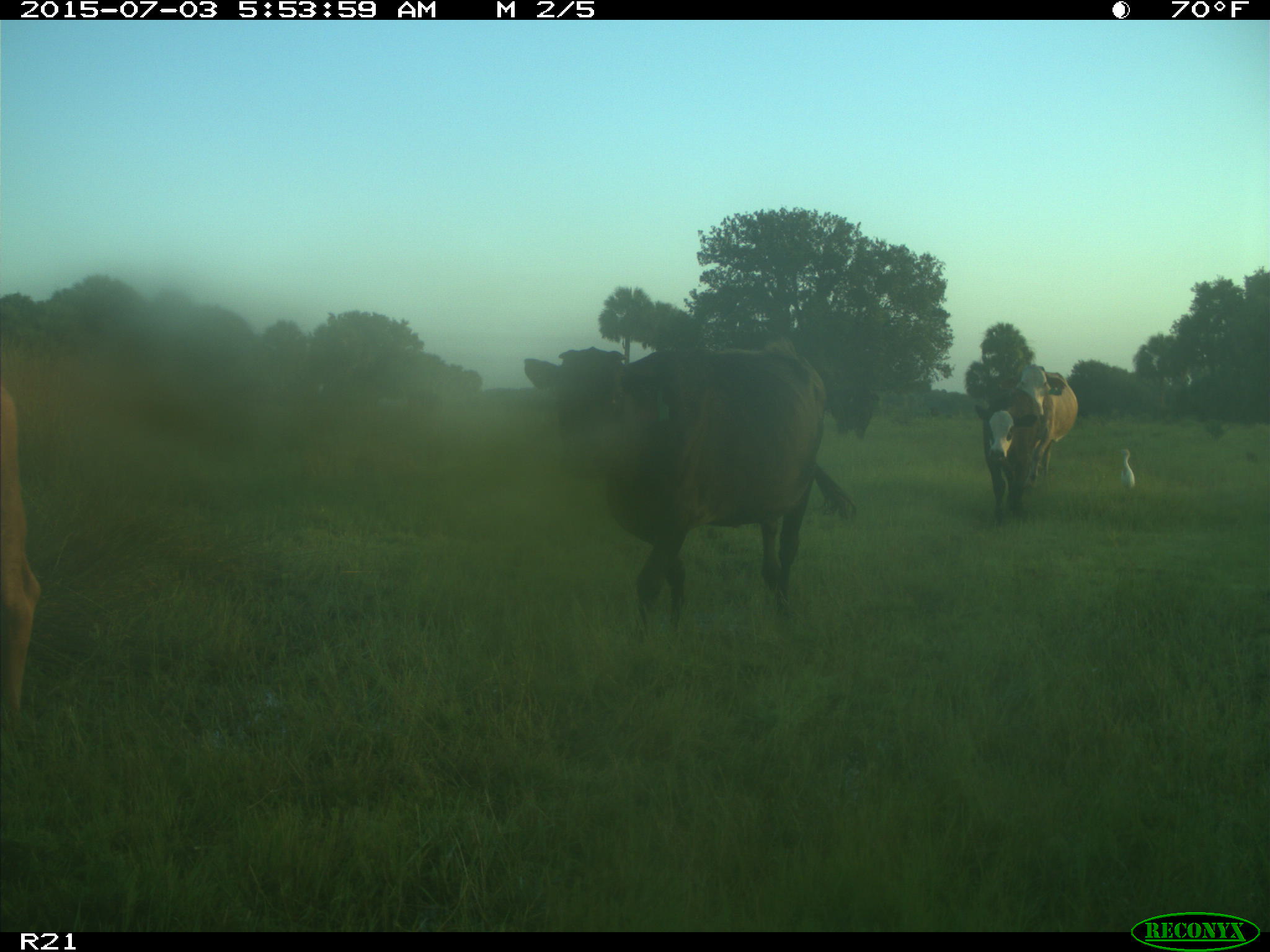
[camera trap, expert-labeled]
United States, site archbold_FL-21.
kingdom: Animalia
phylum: Chordata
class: Mammalia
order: Artiodactyla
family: Bovidae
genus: Bos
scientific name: Bos taurus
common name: domestic cow